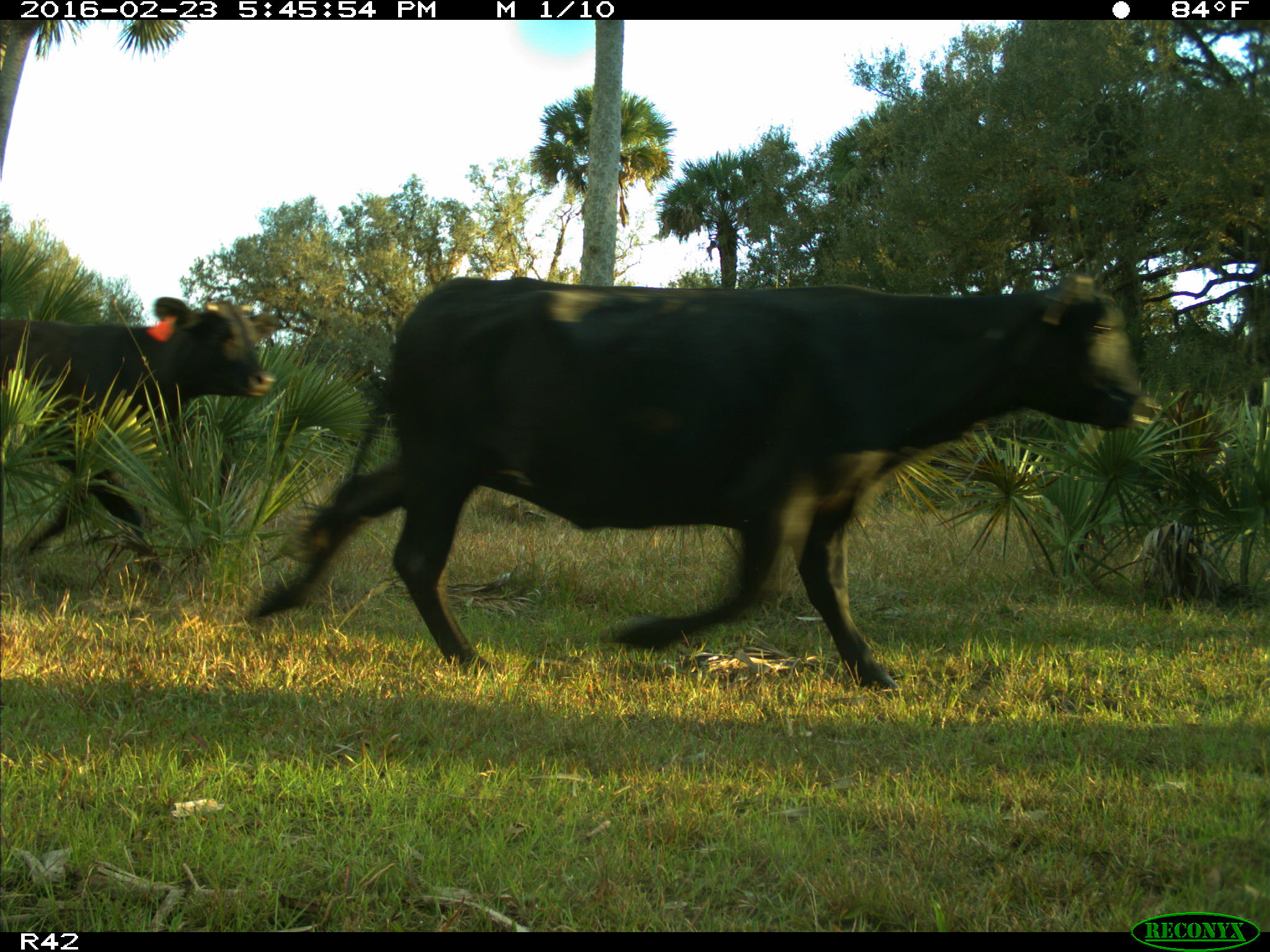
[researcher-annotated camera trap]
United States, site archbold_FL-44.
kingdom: Animalia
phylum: Chordata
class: Mammalia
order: Artiodactyla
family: Bovidae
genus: Bos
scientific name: Bos taurus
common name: domestic cow